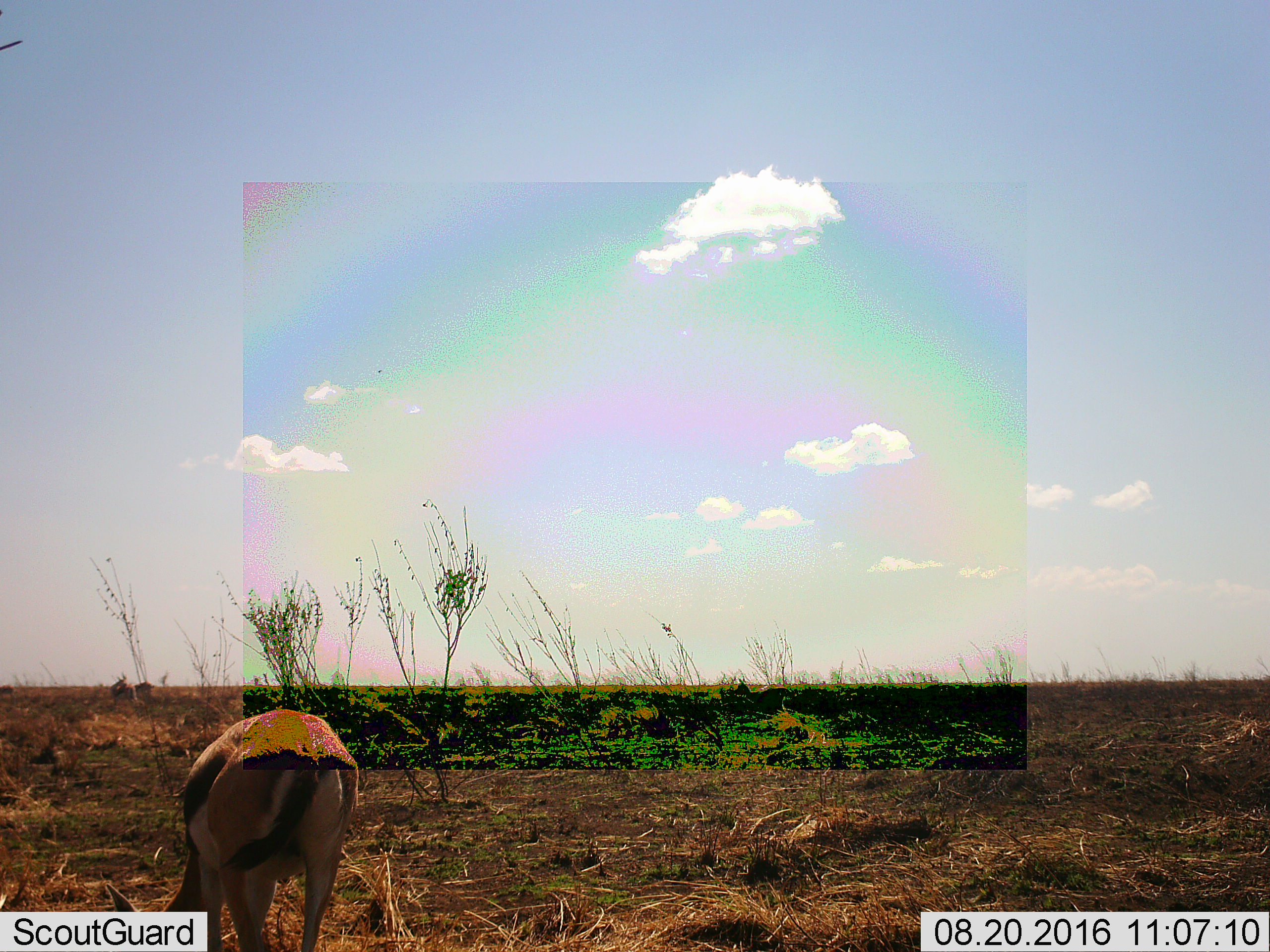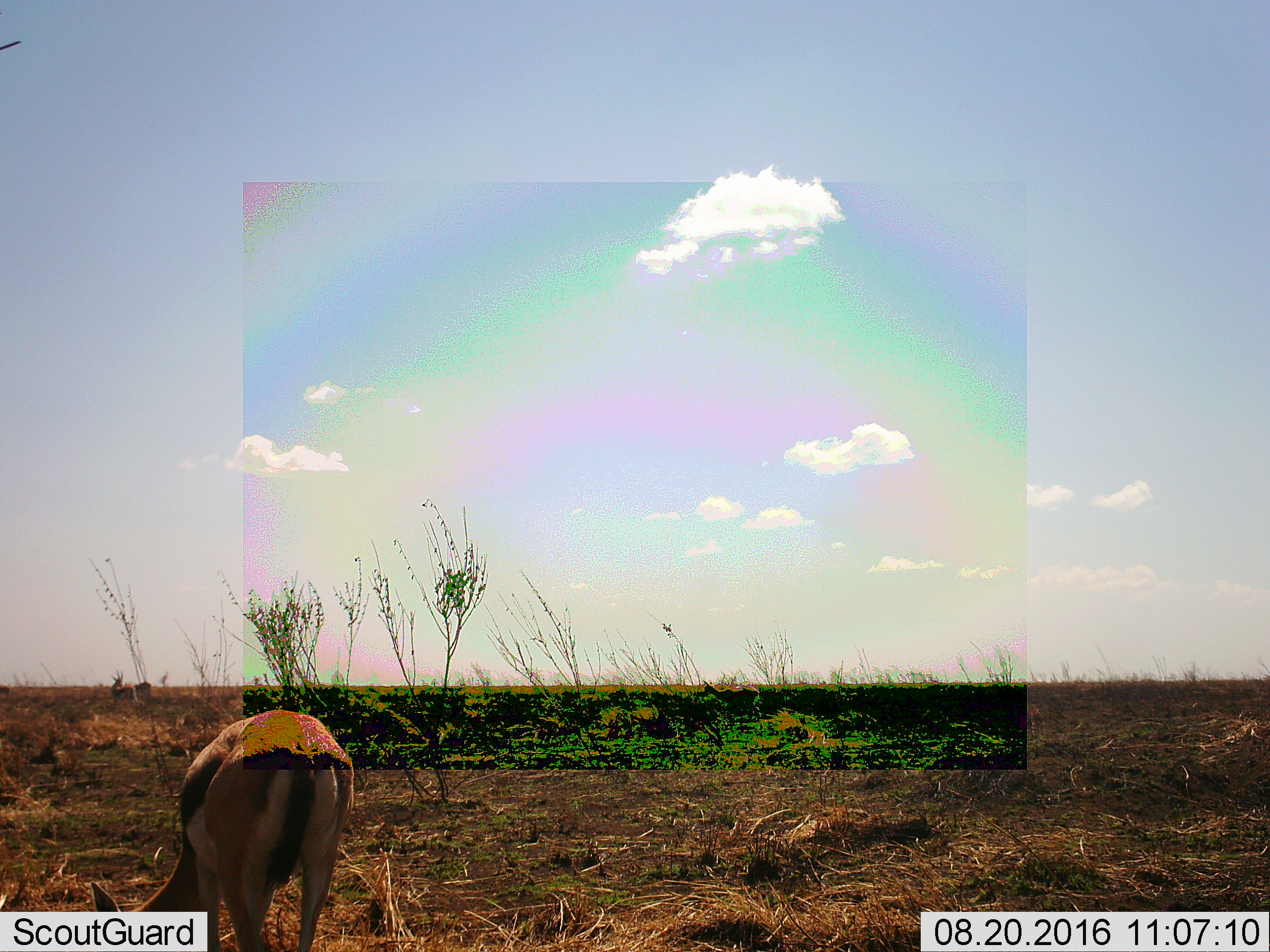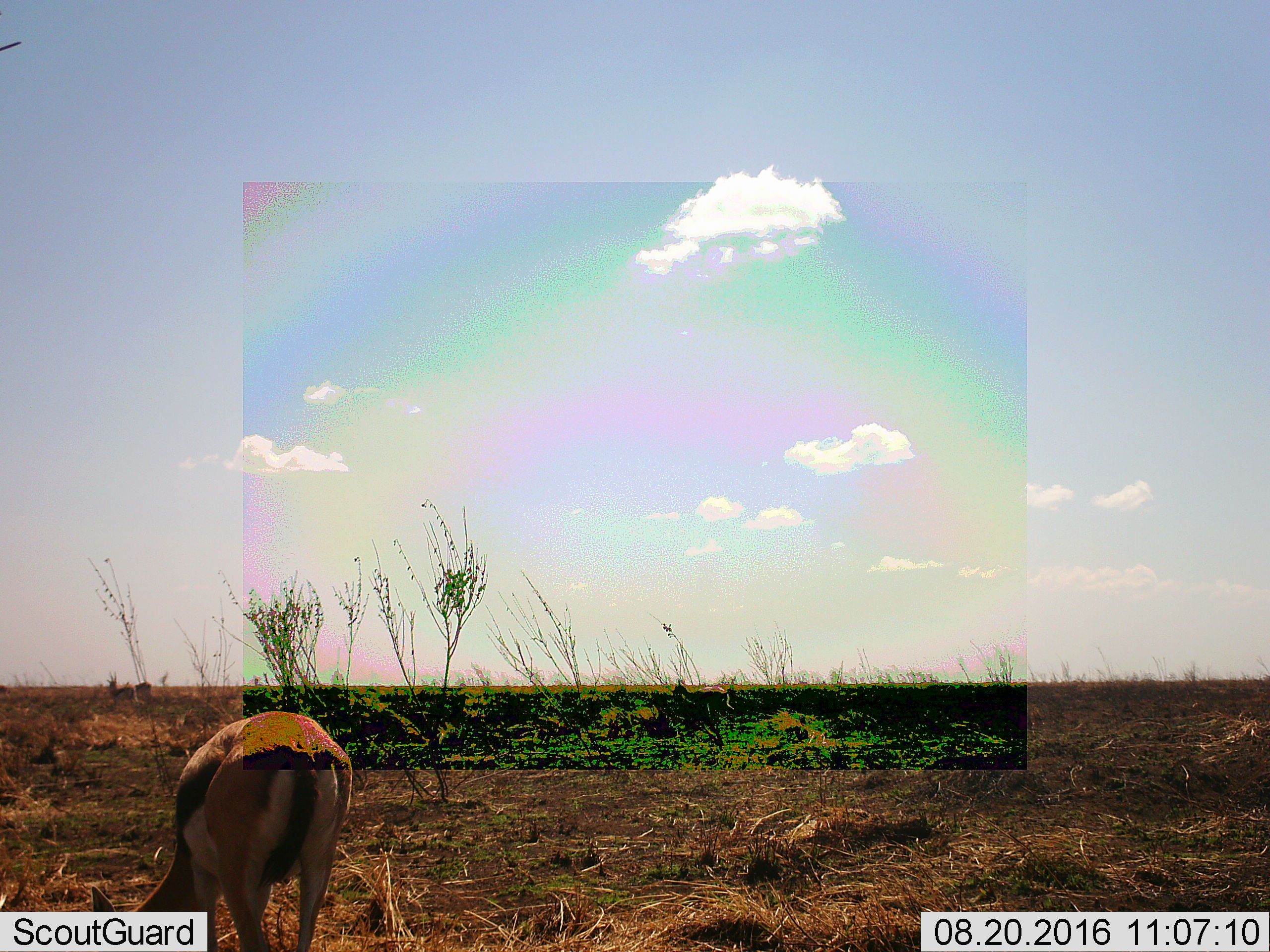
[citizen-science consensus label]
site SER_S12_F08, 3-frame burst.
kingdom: Animalia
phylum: Chordata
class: Mammalia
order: Artiodactyla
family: Bovidae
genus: Eudorcas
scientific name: Eudorcas thomsonii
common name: thomson's gazelle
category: gazellethomsons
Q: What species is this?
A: Gazellethomsons (thomson's gazelle) (Eudorcas thomsonii).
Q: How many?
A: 3.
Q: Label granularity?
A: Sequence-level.